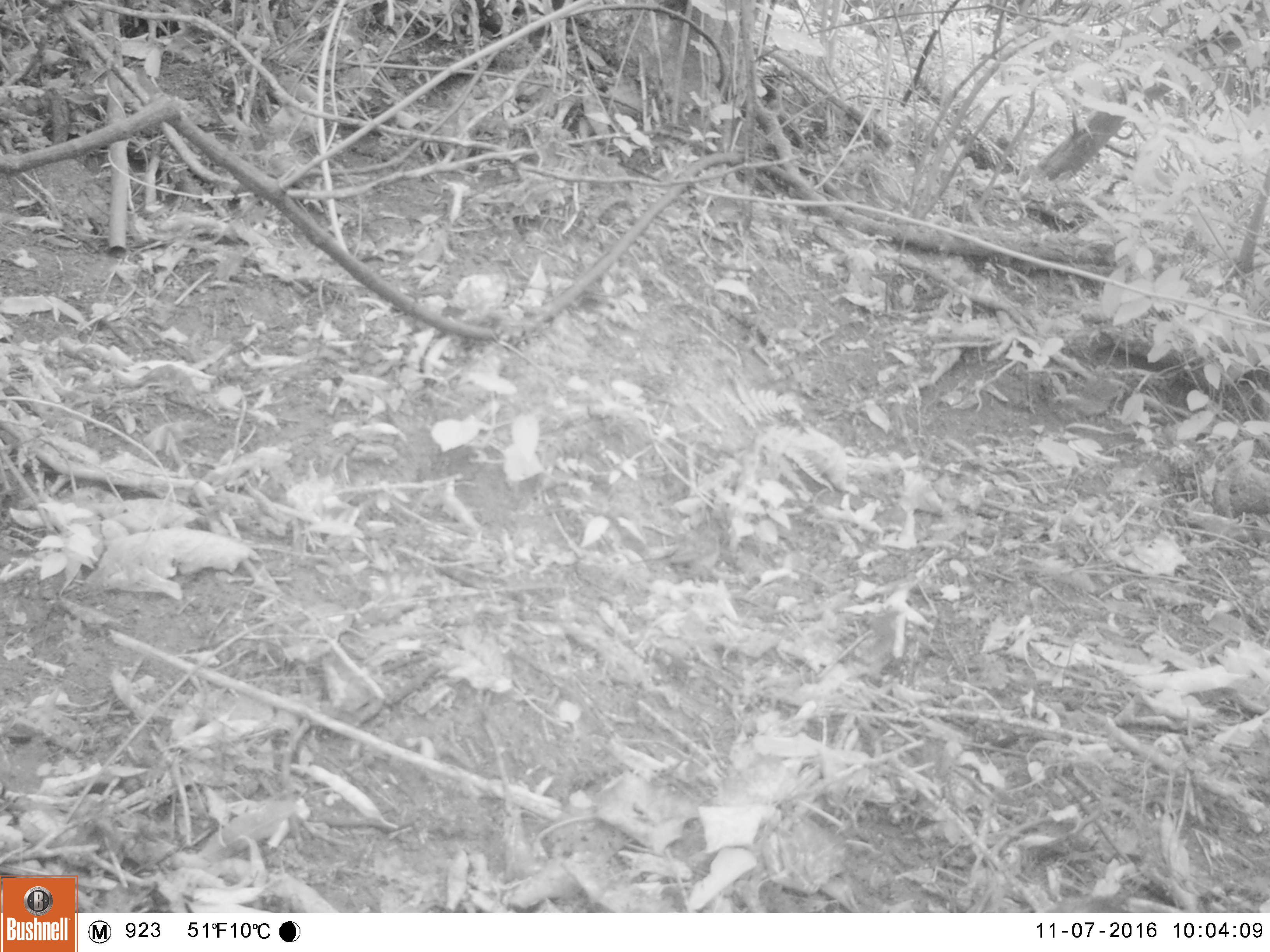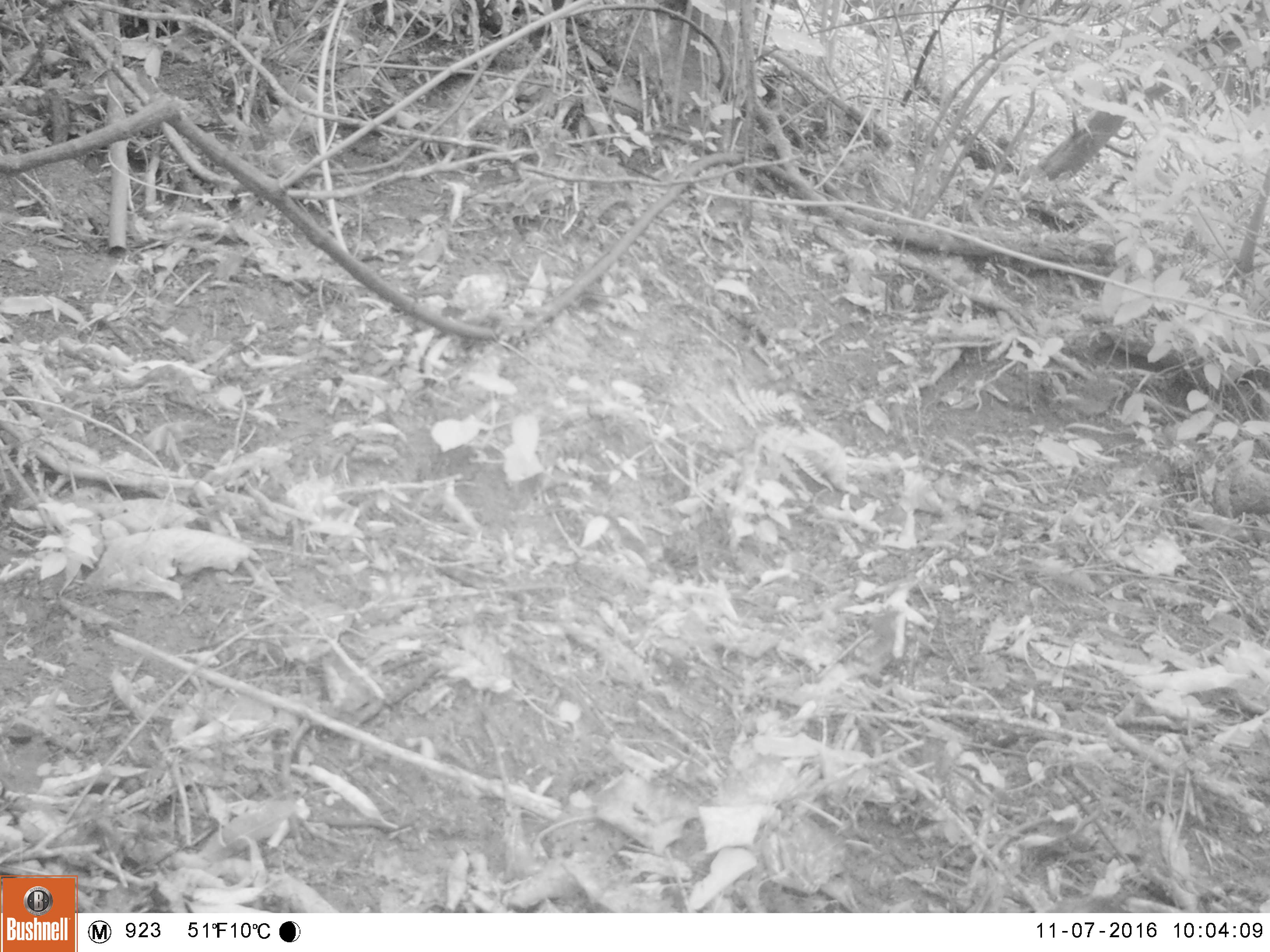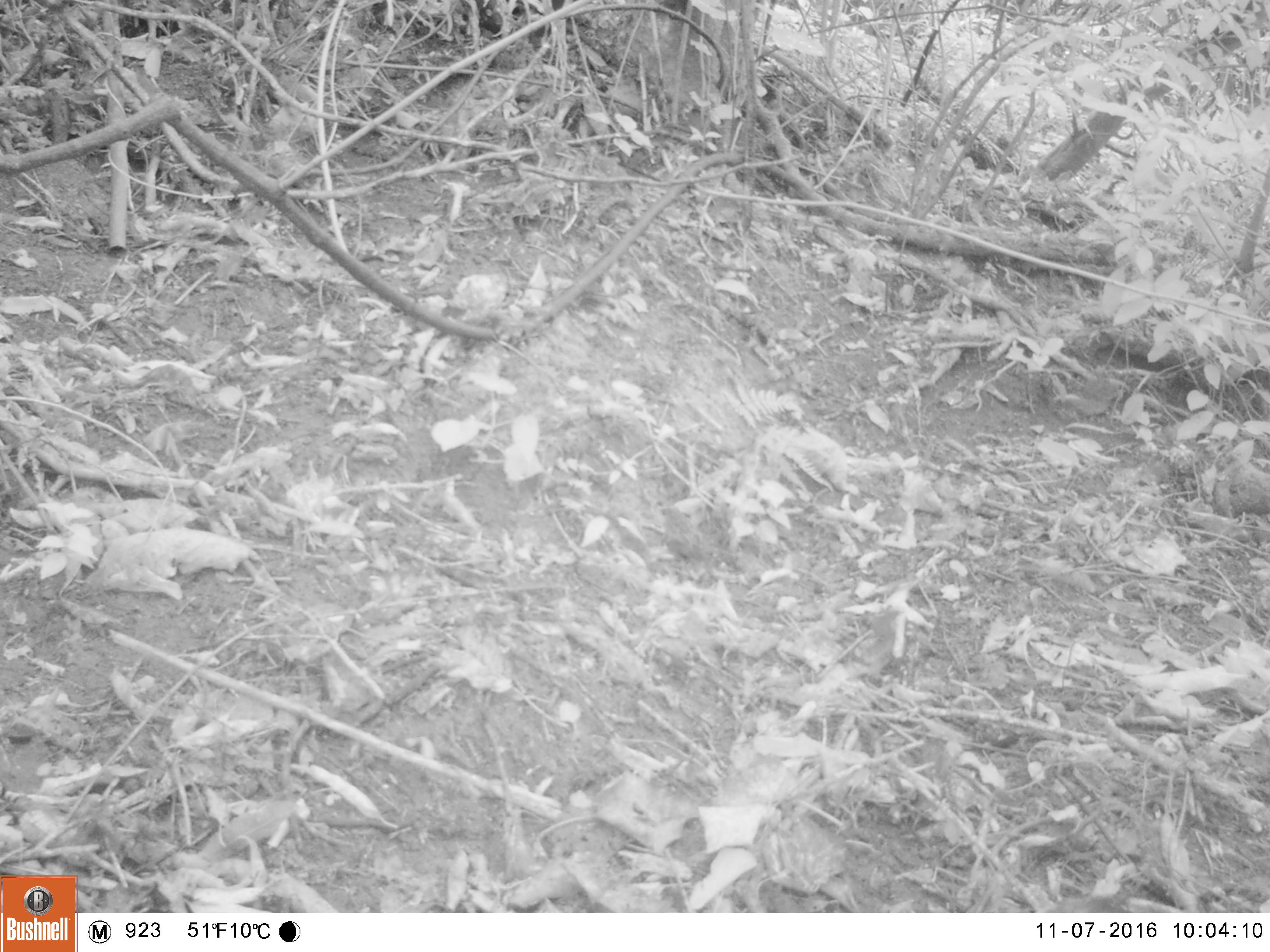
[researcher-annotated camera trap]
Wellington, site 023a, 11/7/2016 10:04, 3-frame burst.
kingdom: Animalia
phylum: Chordata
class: Aves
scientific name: Aves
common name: bird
Bird (Aves).